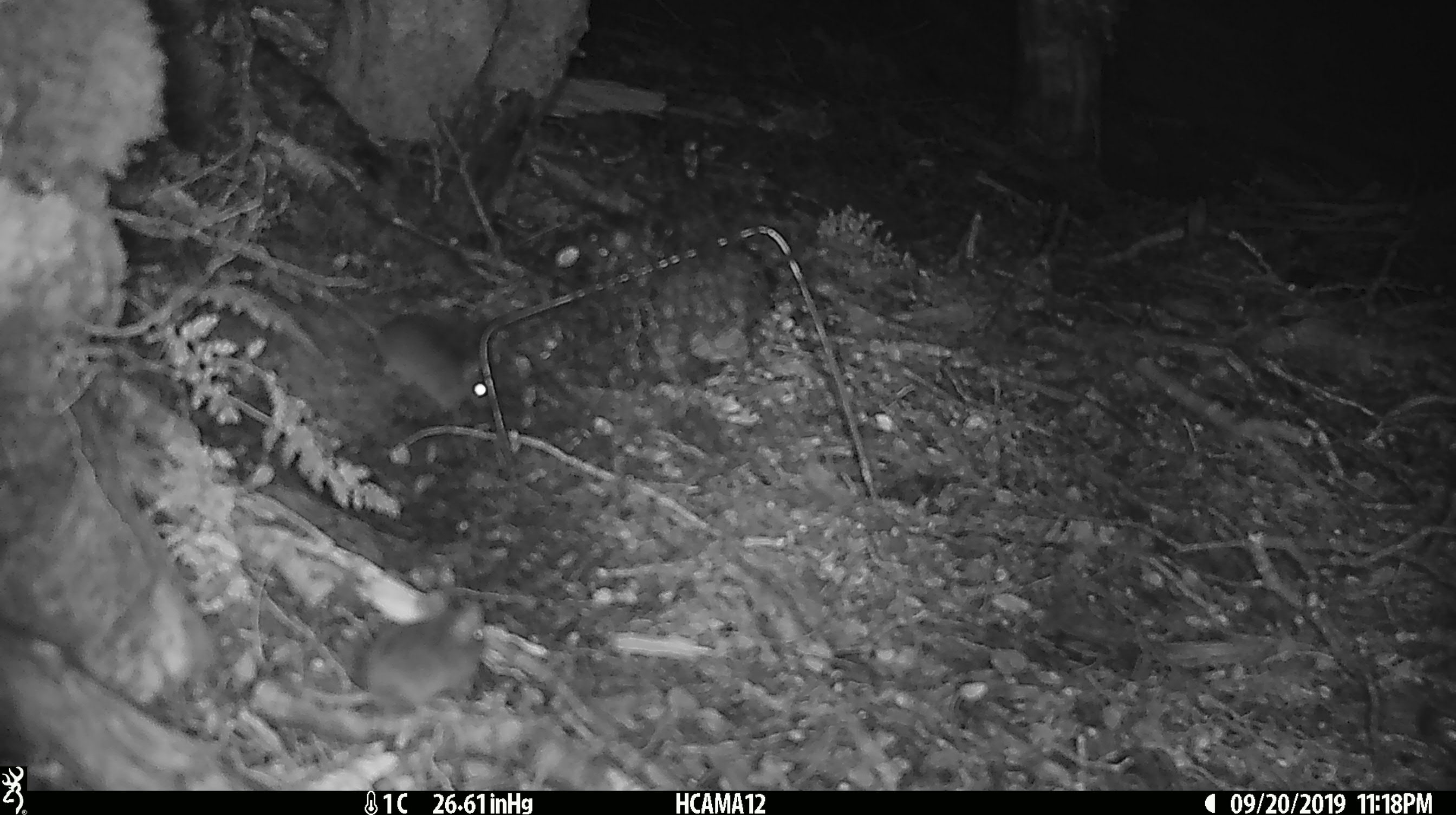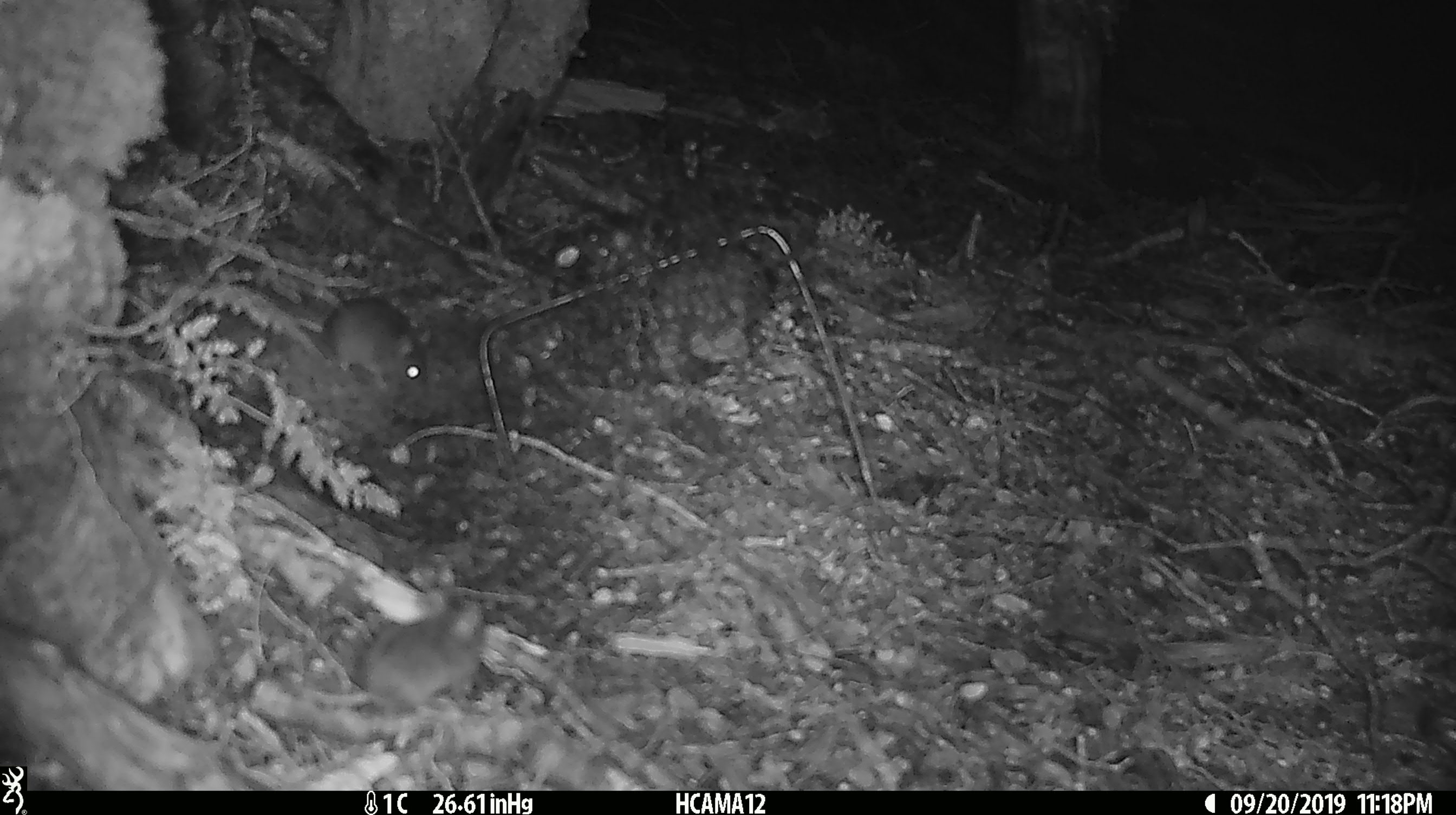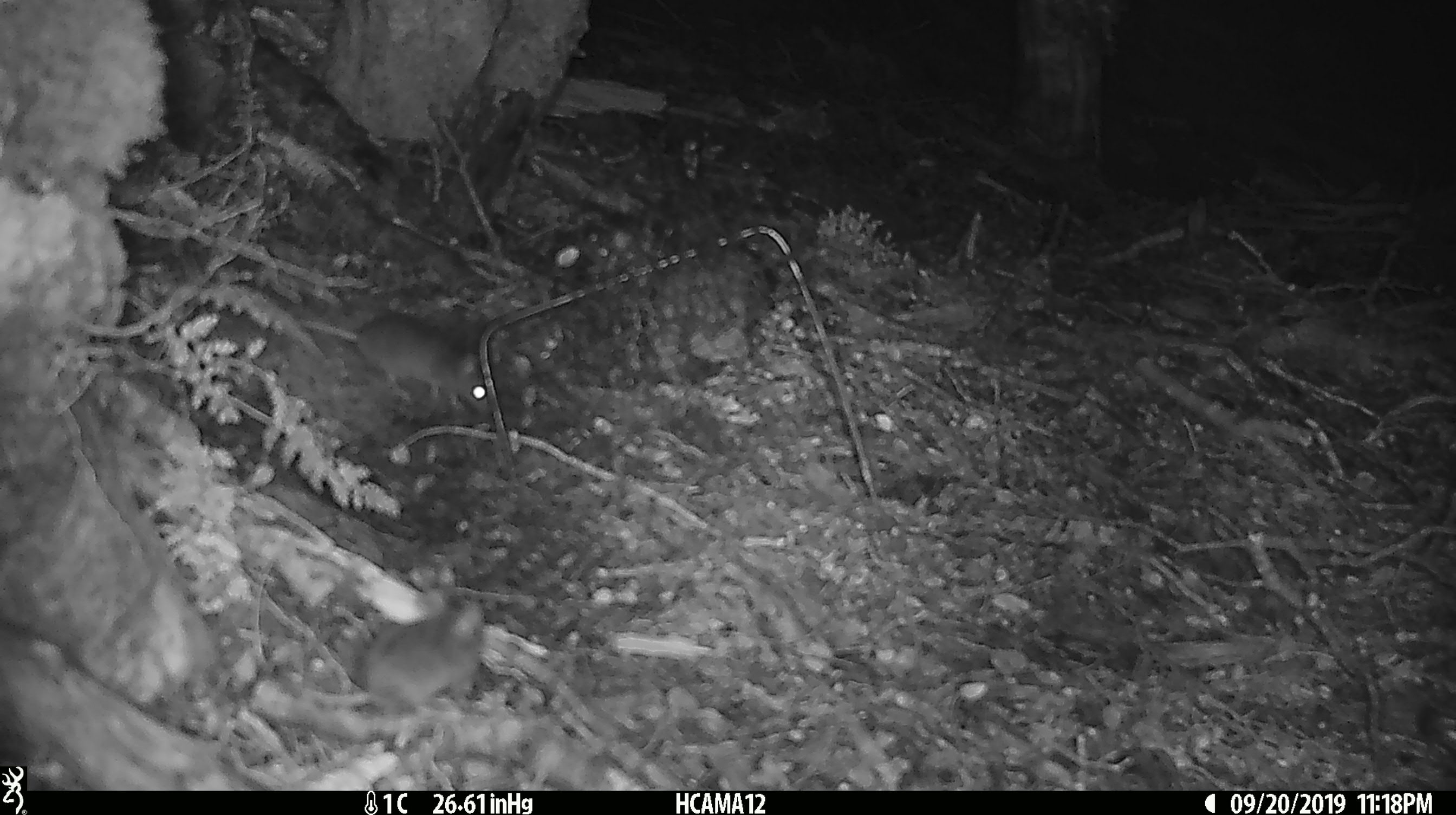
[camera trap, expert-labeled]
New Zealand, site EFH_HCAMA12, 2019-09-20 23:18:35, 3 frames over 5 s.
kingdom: Animalia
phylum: Chordata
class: Mammalia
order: Rodentia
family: Muridae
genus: Mus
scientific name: Mus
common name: mouse